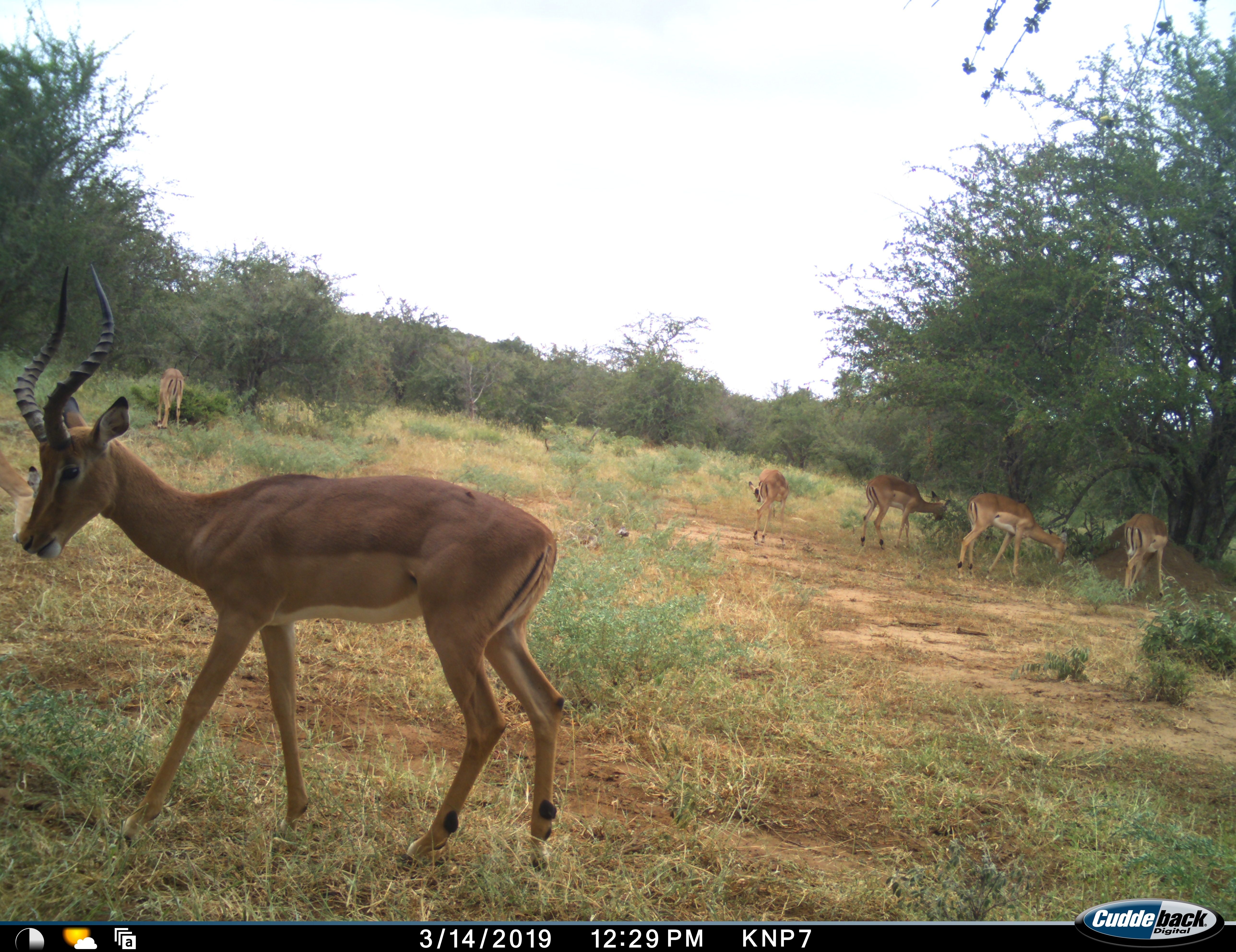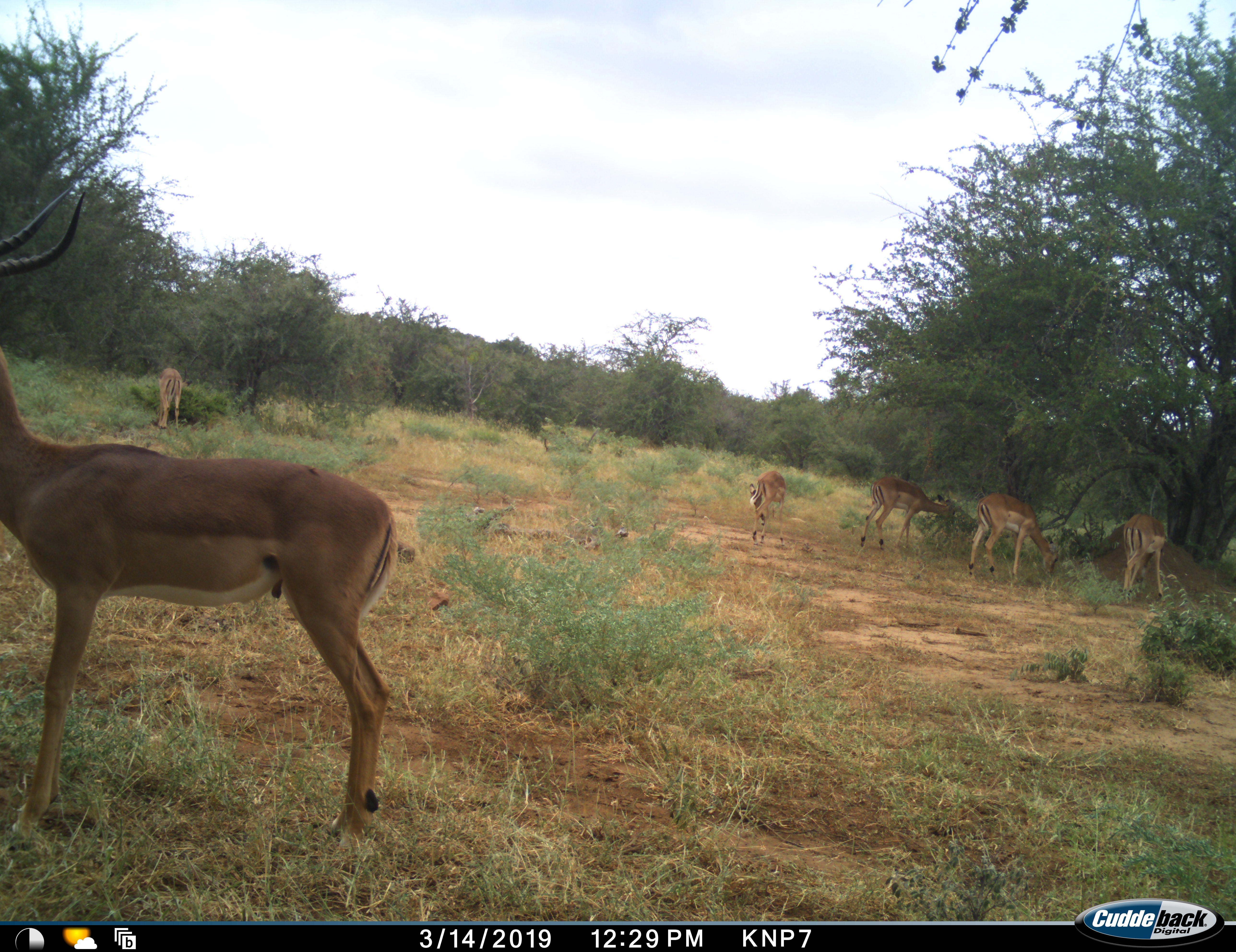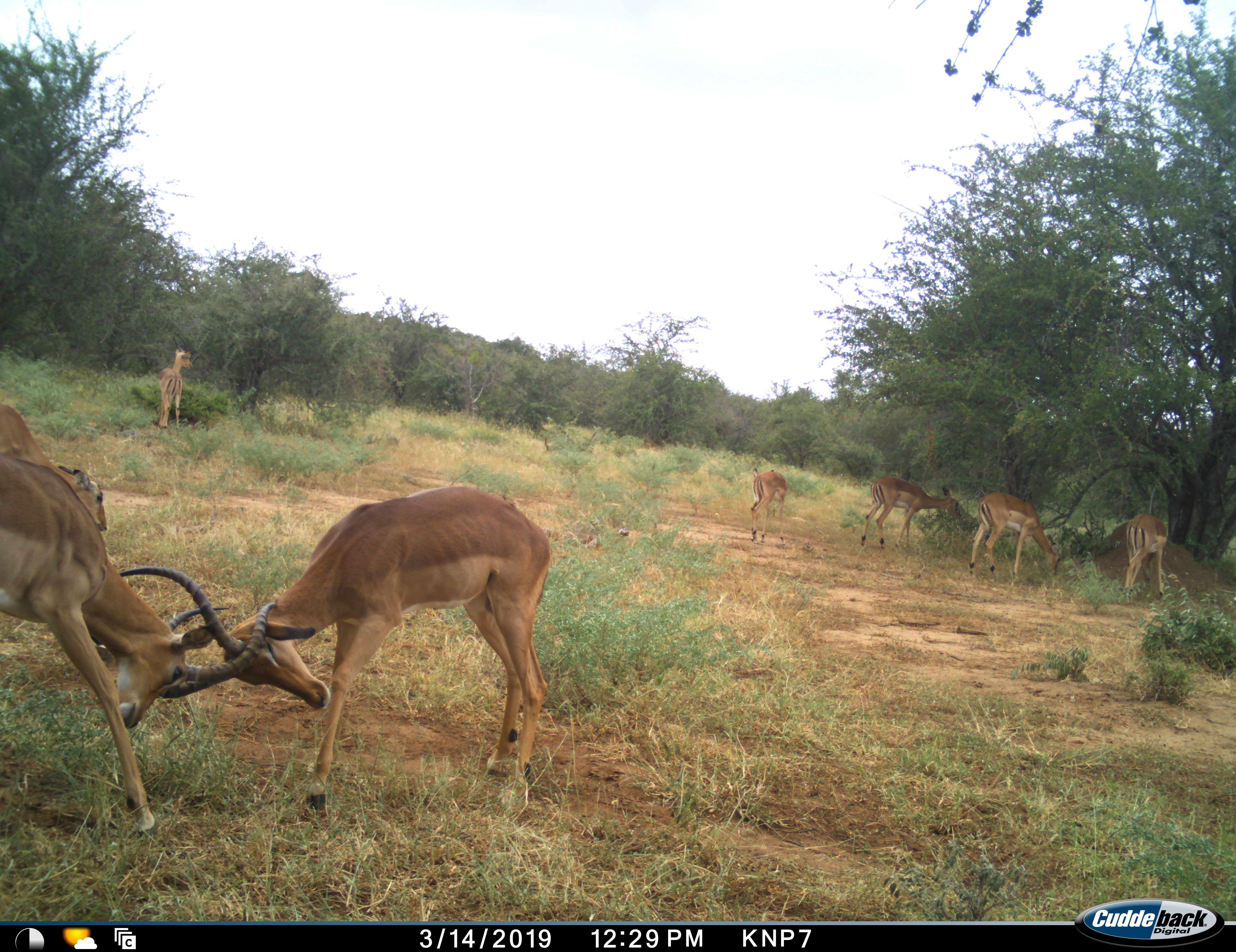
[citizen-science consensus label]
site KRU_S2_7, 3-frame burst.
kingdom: Animalia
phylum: Chordata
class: Mammalia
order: Artiodactyla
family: Bovidae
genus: Aepyceros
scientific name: Aepyceros melampus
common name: impala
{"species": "impala (Aepyceros melampus)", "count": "8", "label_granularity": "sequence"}